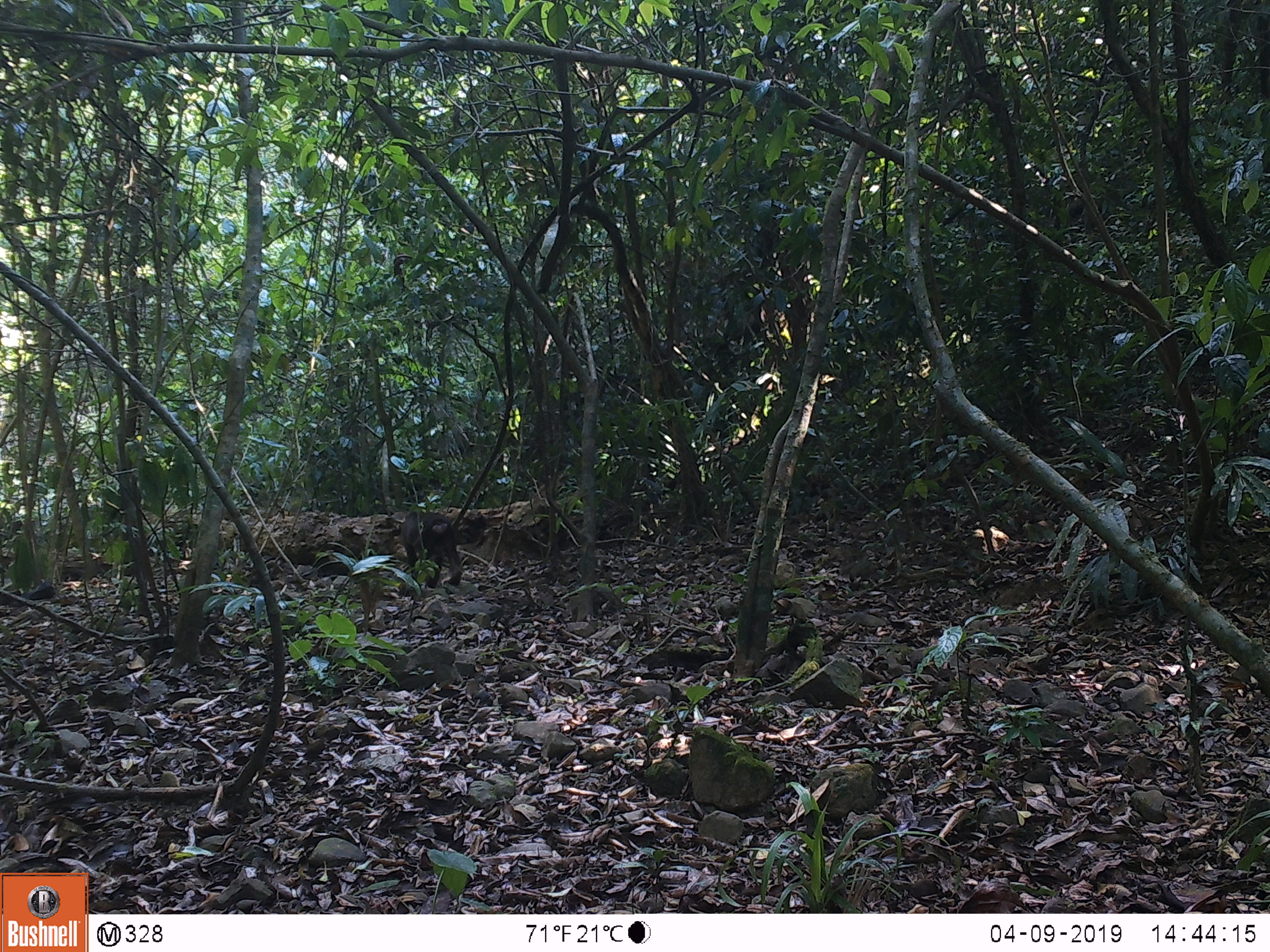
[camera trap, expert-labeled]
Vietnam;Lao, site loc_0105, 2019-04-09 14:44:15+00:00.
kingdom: Animalia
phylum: Chordata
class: Mammalia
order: Primates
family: Cercopithecidae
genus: Macaca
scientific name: Macaca arctoides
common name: stump-tailed macaque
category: stump tailed macaque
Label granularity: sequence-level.